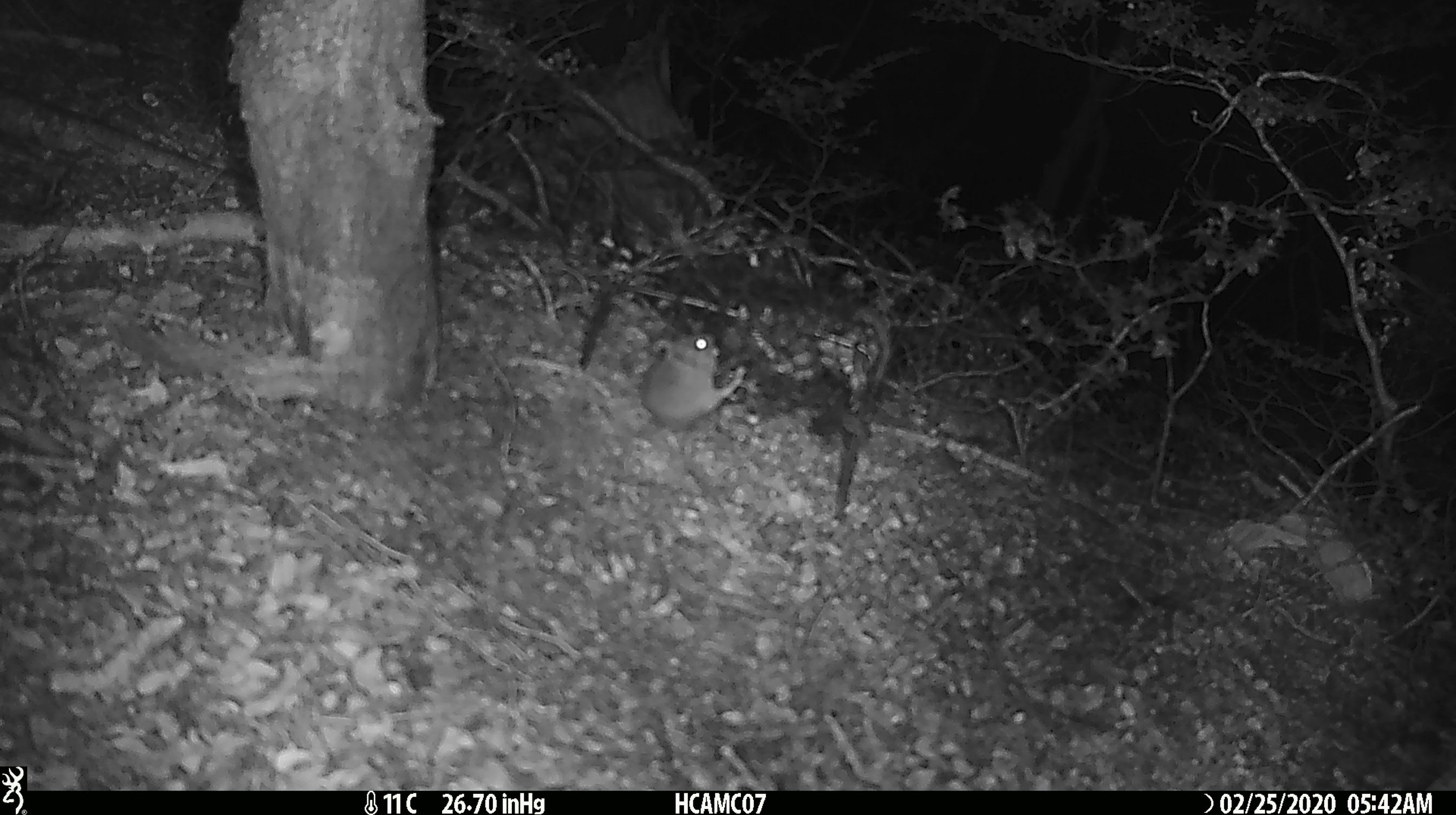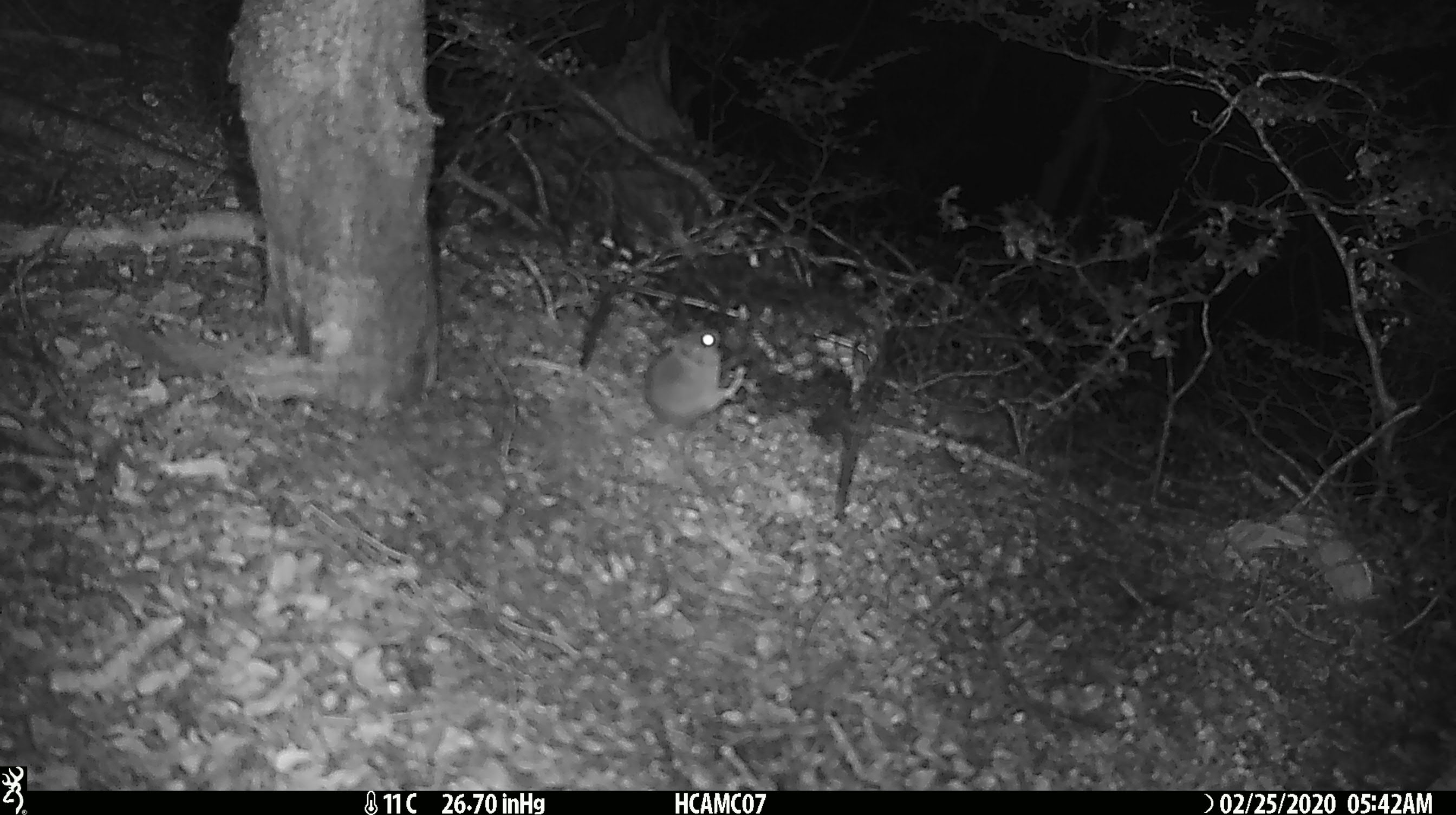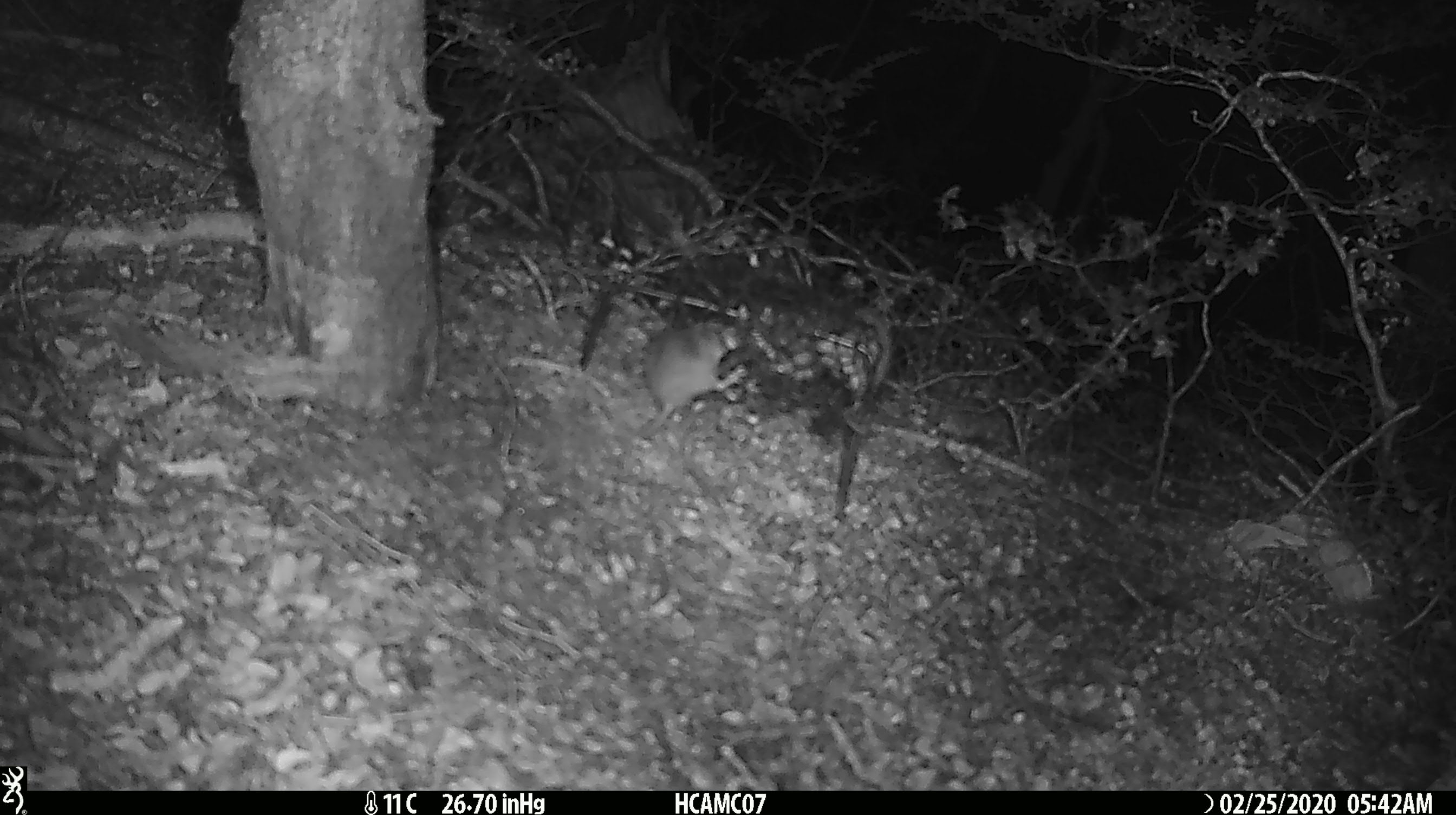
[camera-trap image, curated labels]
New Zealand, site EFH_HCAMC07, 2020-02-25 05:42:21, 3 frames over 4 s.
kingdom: Animalia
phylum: Chordata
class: Mammalia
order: Rodentia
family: Muridae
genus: Mus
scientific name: Mus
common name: mouse